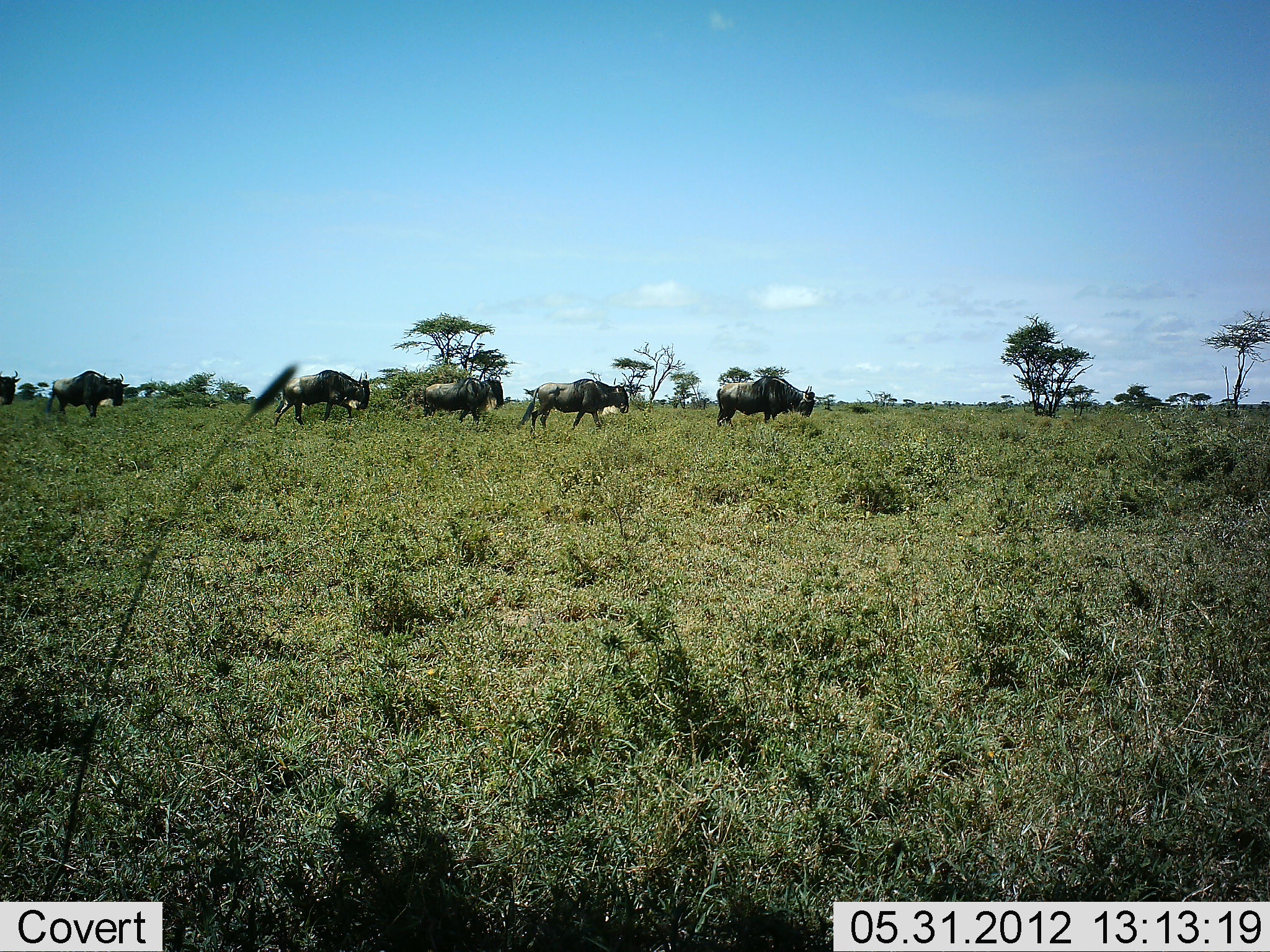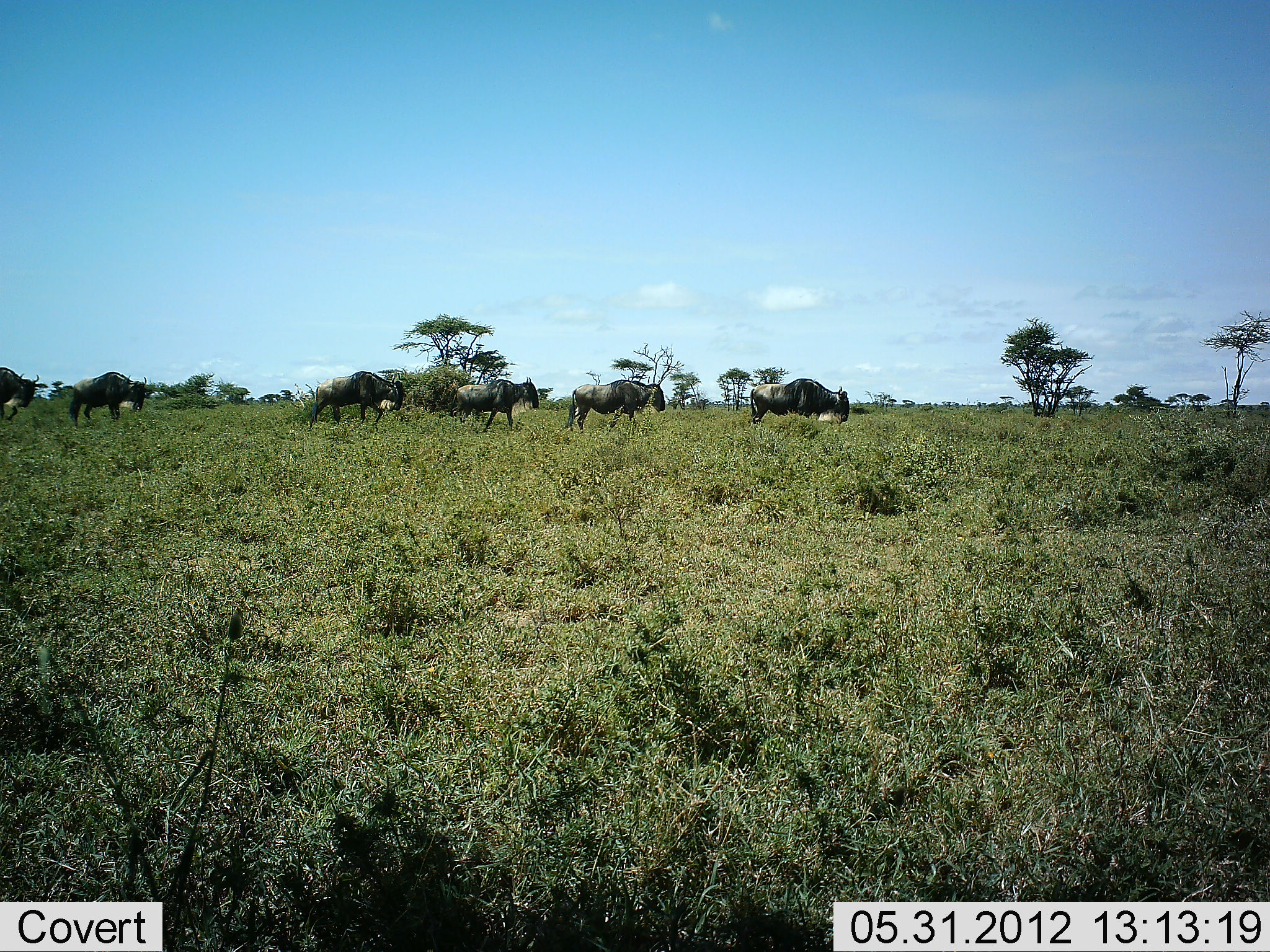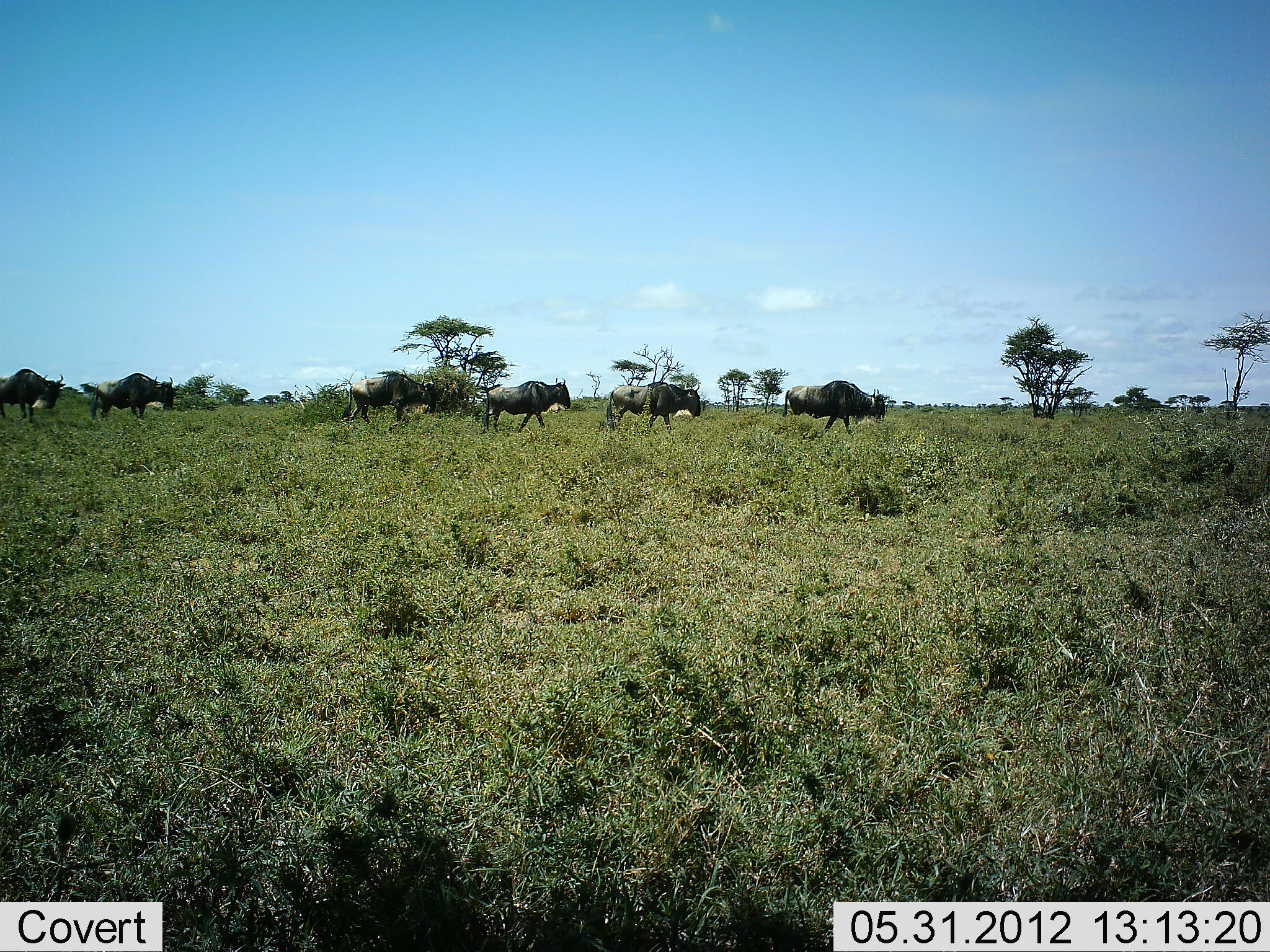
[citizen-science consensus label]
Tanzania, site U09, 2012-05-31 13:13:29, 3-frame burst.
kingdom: Animalia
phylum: Chordata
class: Mammalia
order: Artiodactyla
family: Bovidae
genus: Connochaetes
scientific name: Connochaetes taurinus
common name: blue wildebeest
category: wildebeest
Wildebeest (blue wildebeest) (Connochaetes taurinus), count 6. Behavior (volunteer vote fractions): standing 0%, resting 0%, moving 100%, interacting 0%. Young present (vote fraction): 0%. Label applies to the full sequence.